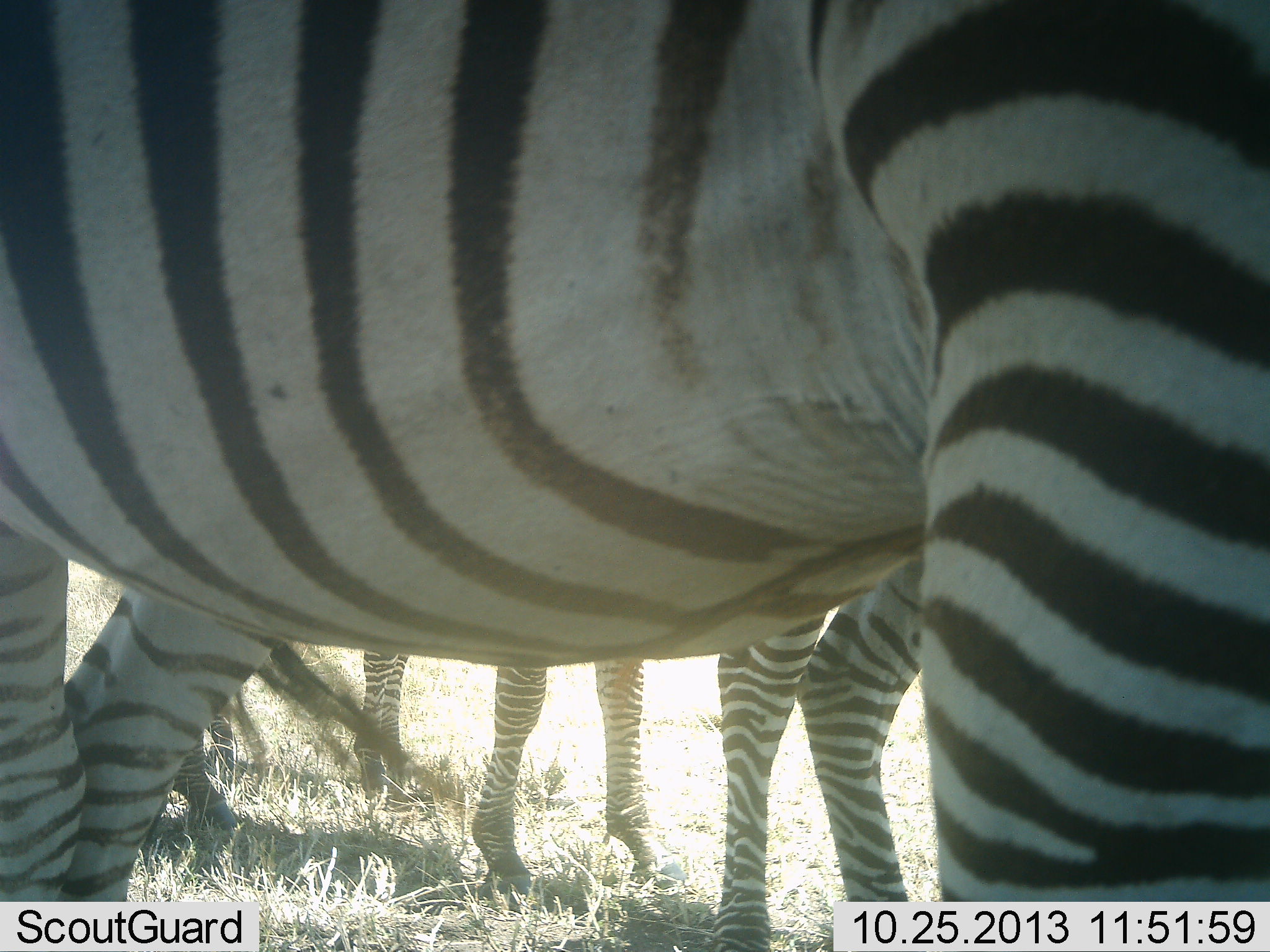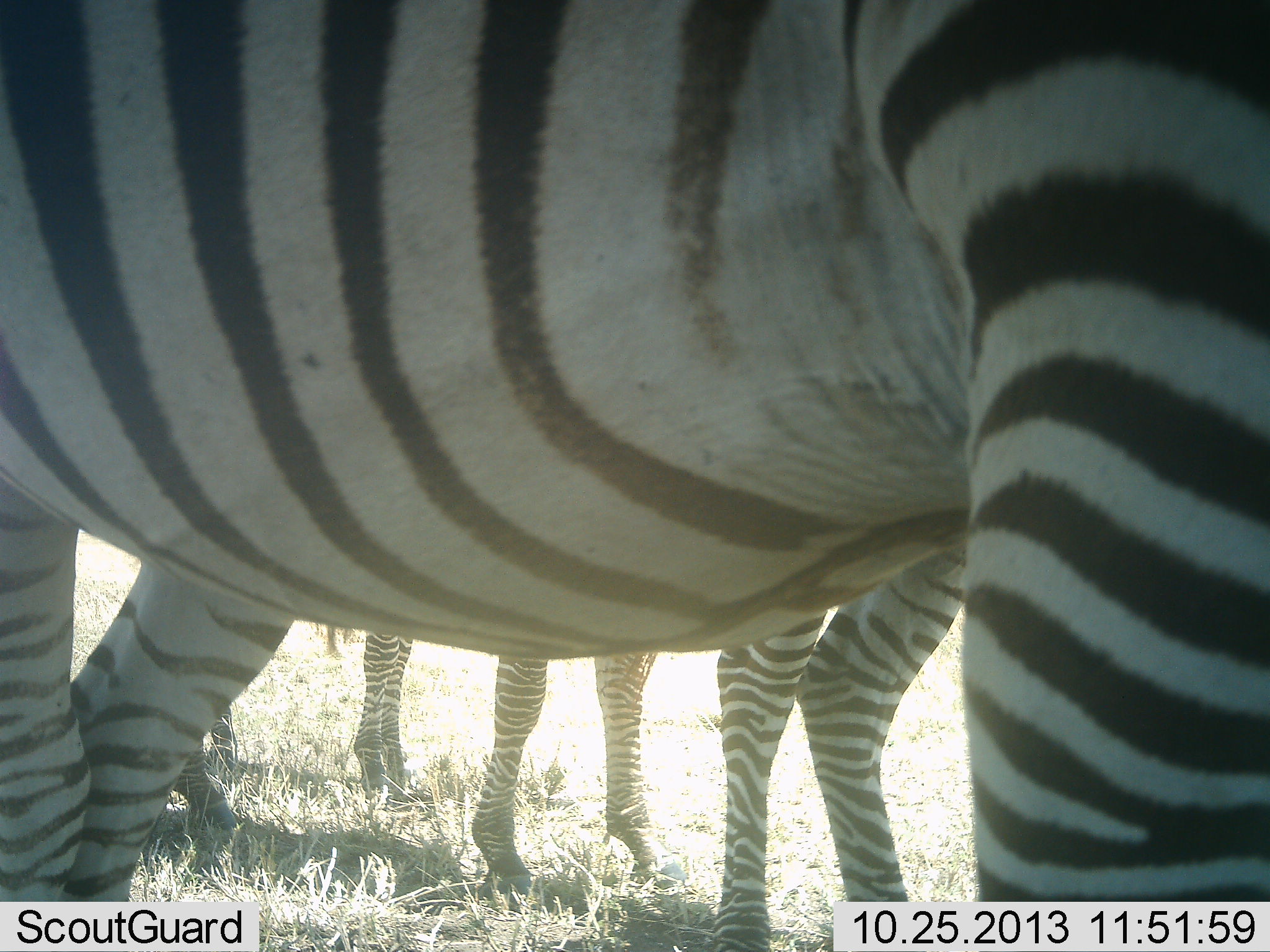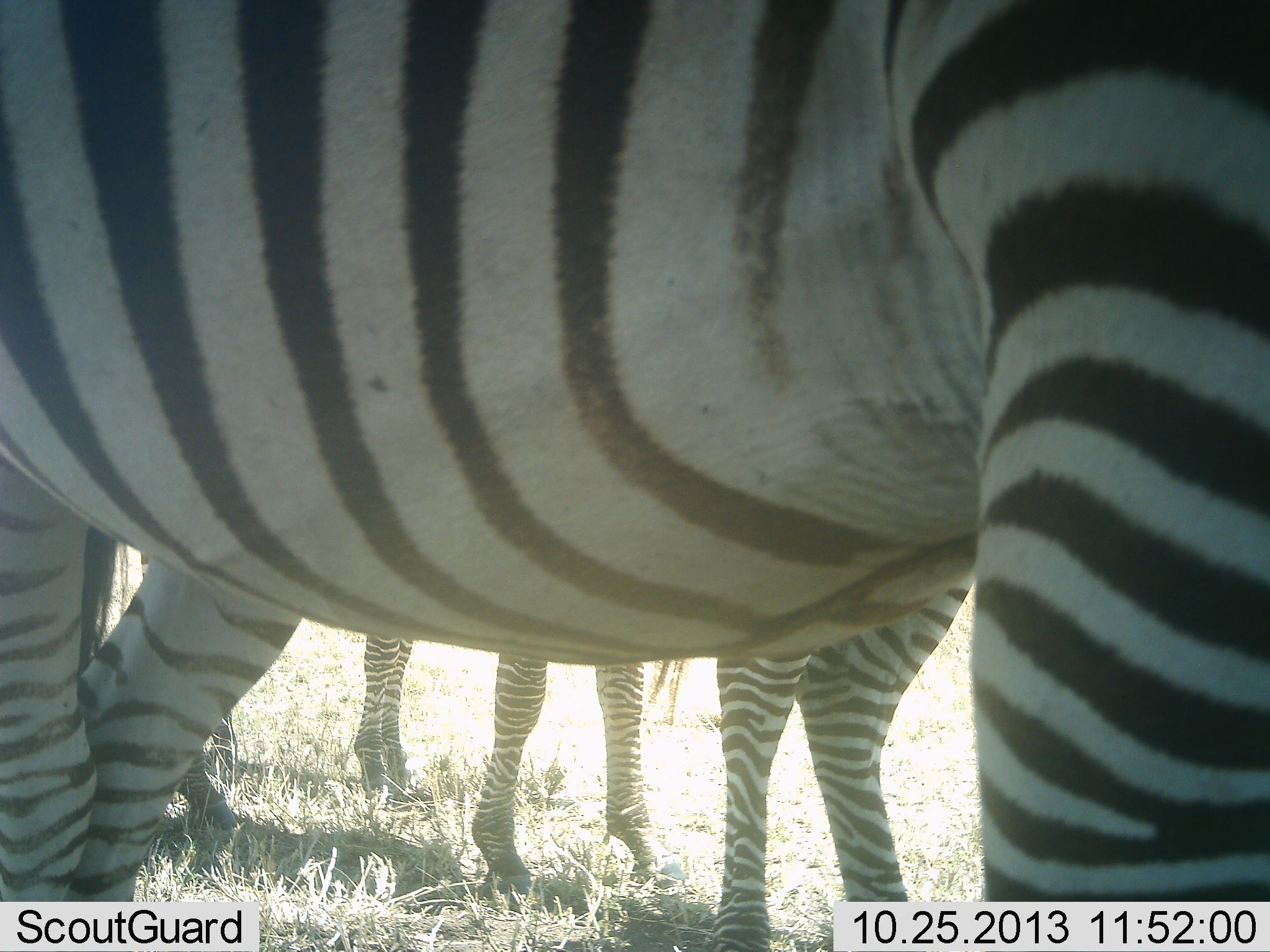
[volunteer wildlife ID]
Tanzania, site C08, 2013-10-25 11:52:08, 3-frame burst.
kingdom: Animalia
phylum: Chordata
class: Mammalia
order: Perissodactyla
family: Equidae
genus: Equus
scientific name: Equus quagga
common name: plains zebra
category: zebra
Zebra (plains zebra) (Equus quagga), count 4. Behavior (volunteer vote fractions): standing 100%, resting 0%, moving 10%, interacting 0%. Young present (vote fraction): 10%. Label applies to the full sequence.